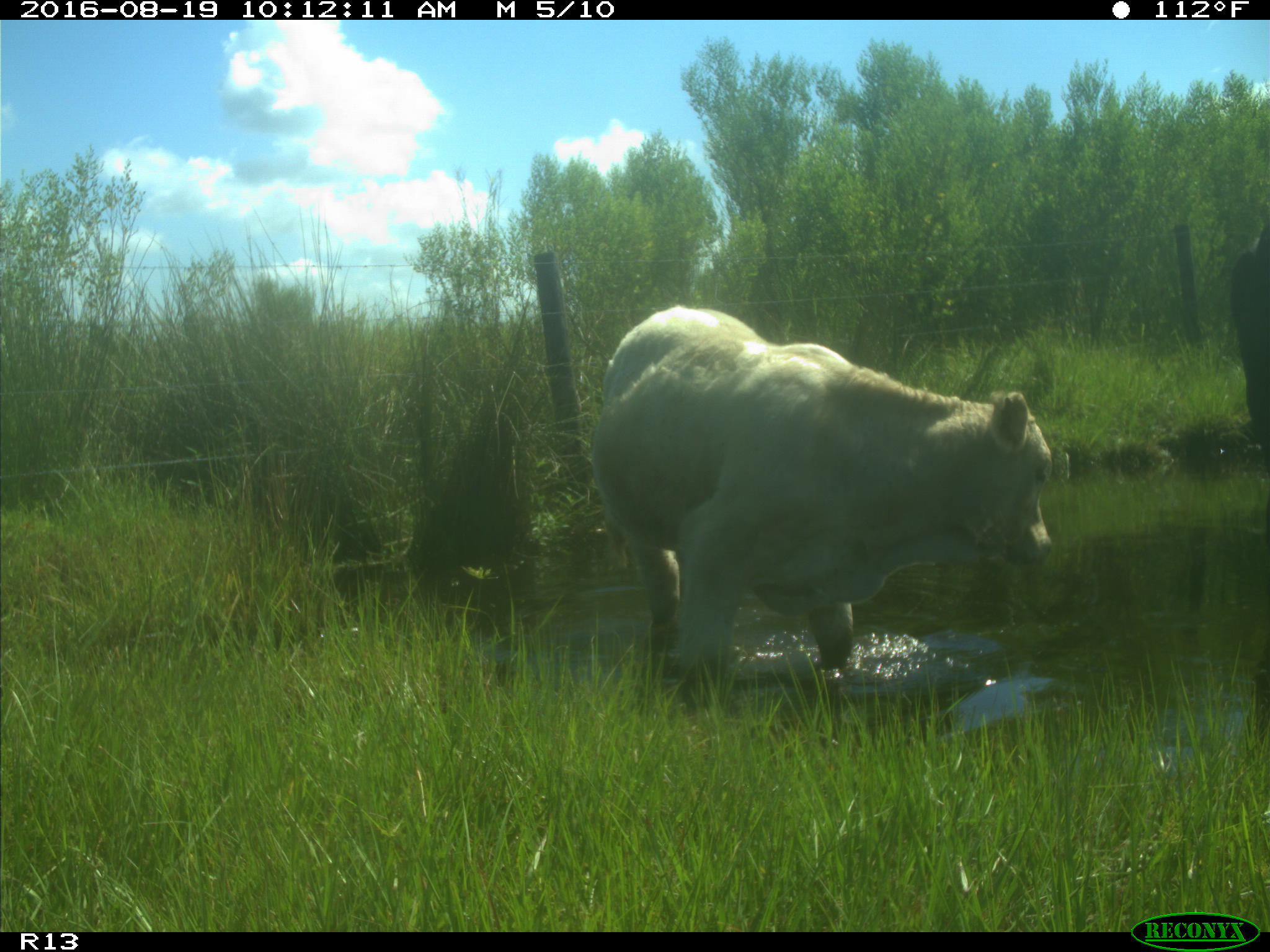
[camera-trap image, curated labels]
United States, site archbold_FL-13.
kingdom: Animalia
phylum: Chordata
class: Mammalia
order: Artiodactyla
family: Bovidae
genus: Bos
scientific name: Bos taurus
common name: domestic cow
Bos taurus (domestic cow).